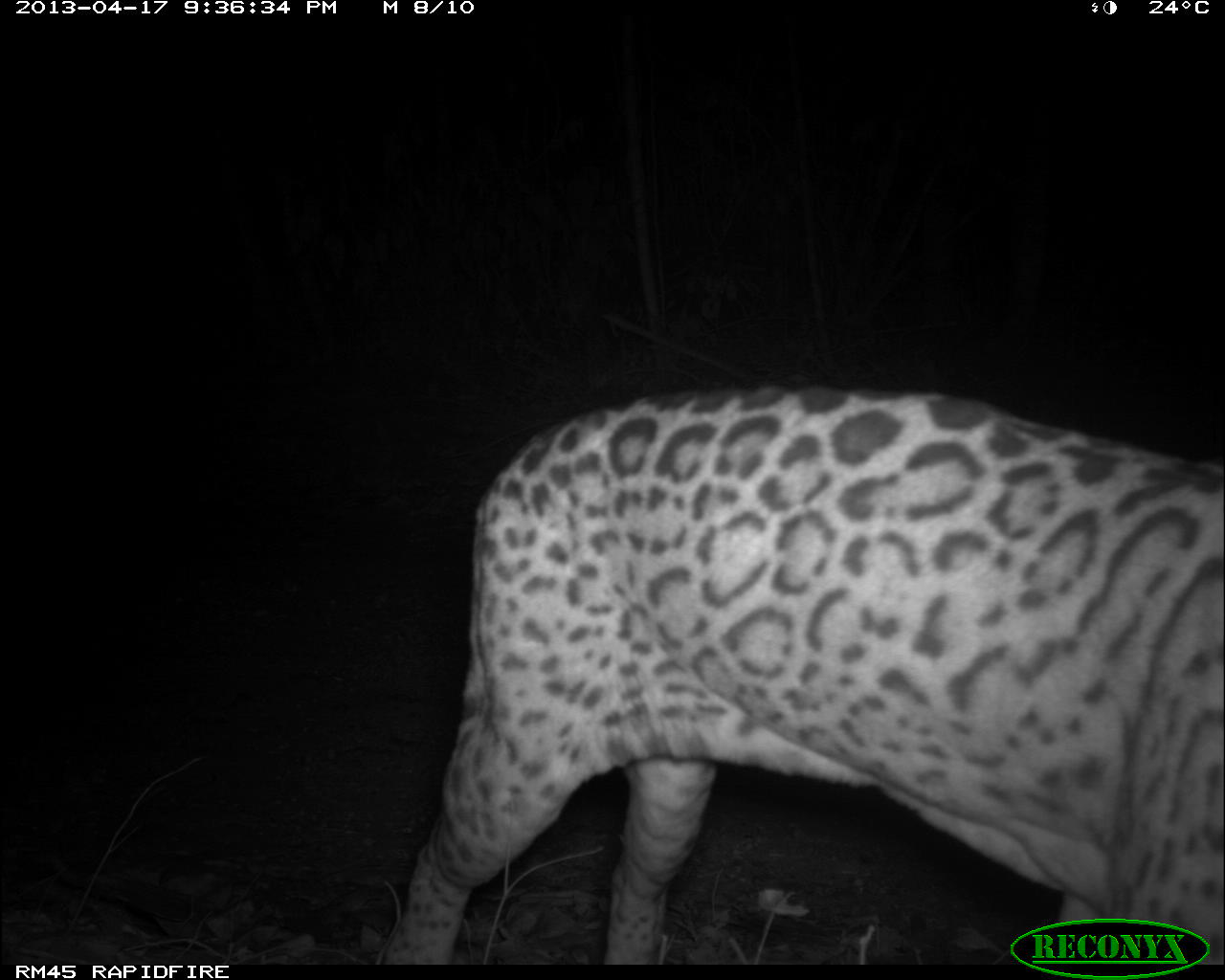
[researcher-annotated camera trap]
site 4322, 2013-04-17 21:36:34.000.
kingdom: Animalia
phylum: Chordata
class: Mammalia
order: Carnivora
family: Felidae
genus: Leopardus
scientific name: Leopardus pardalis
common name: ocelot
Leopardus pardalis (ocelot), count 1, sex male.